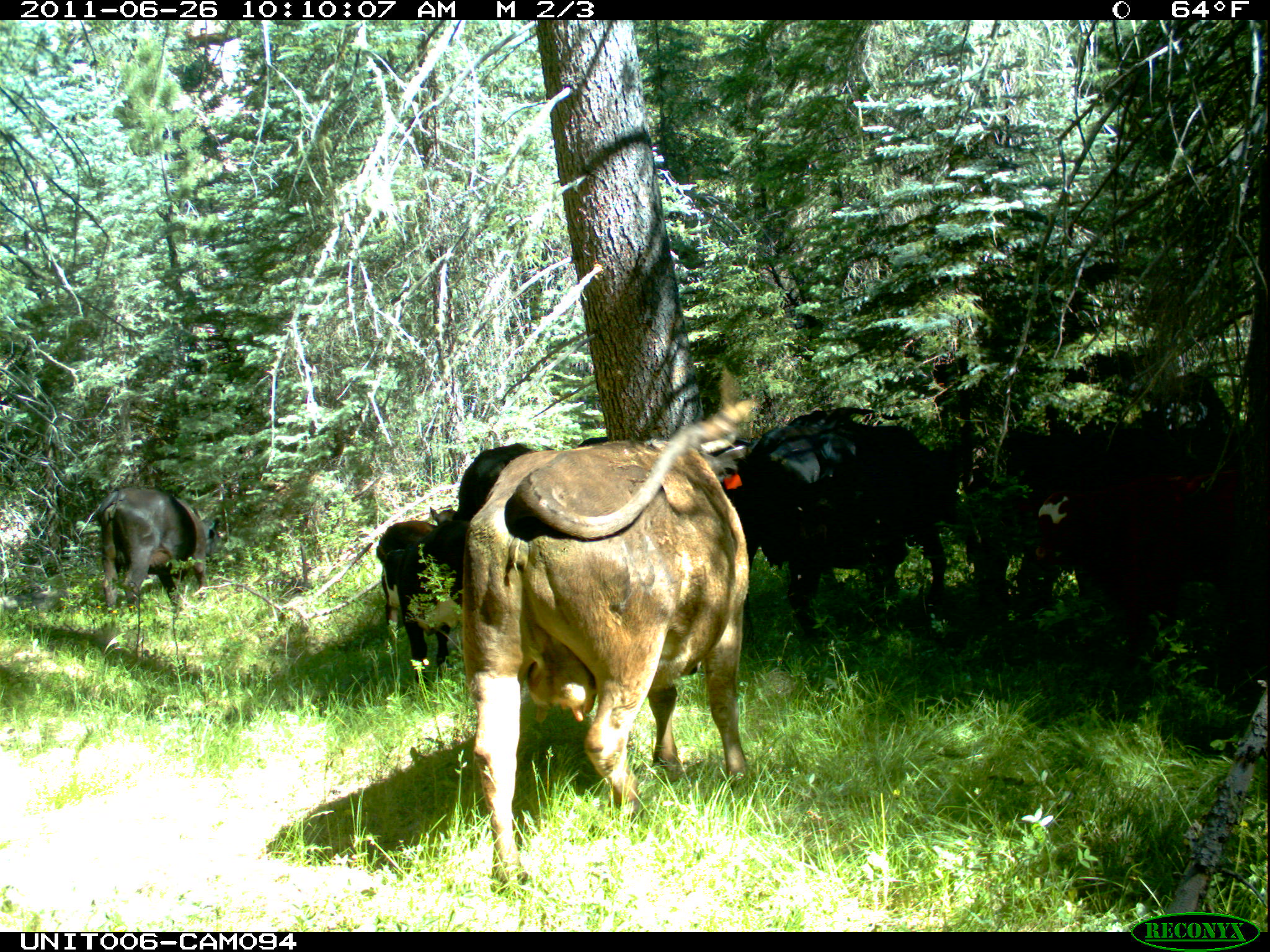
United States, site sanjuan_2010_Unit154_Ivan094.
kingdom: Animalia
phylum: Chordata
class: Mammalia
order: Artiodactyla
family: Bovidae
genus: Bos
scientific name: Bos taurus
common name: domestic cow